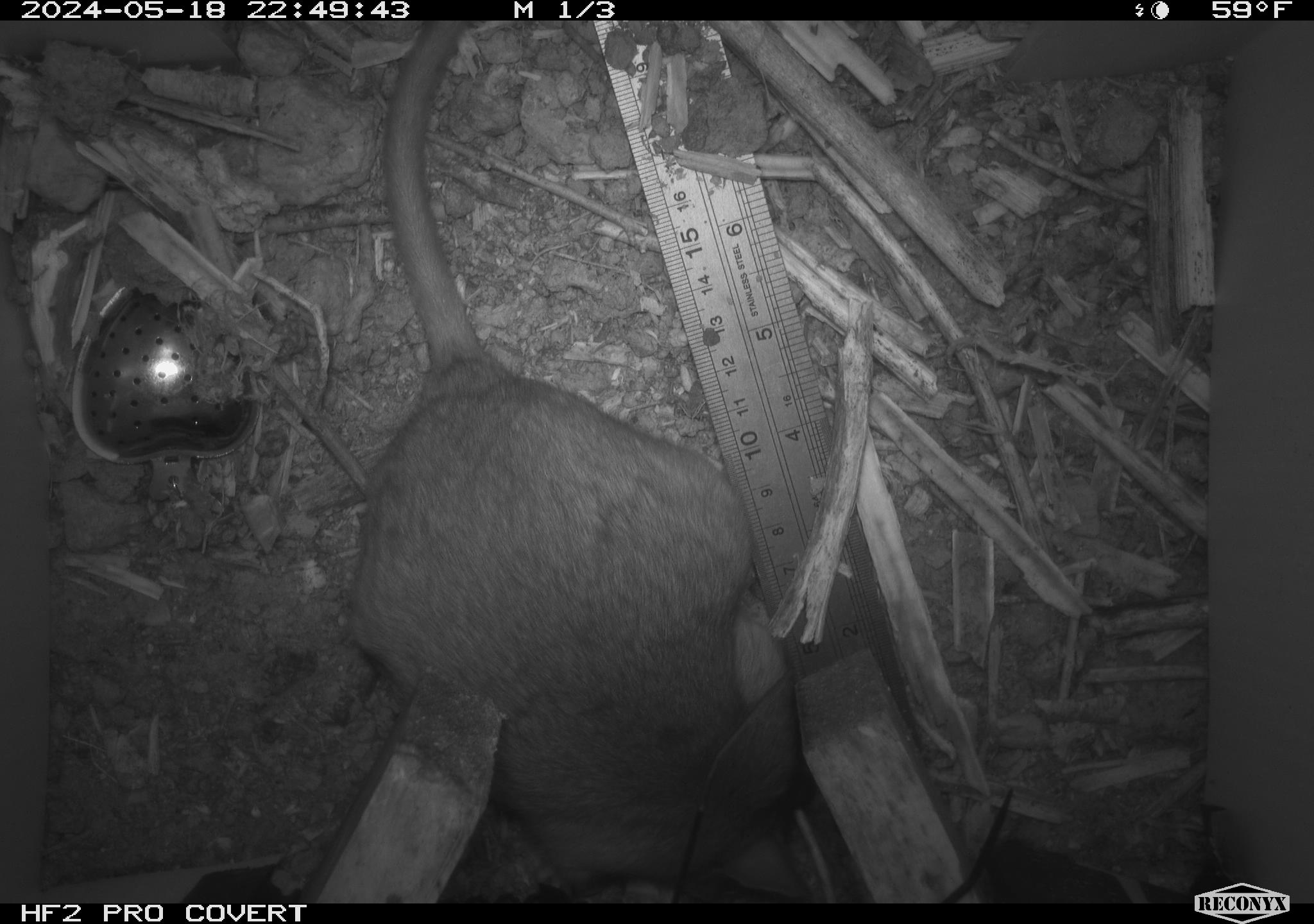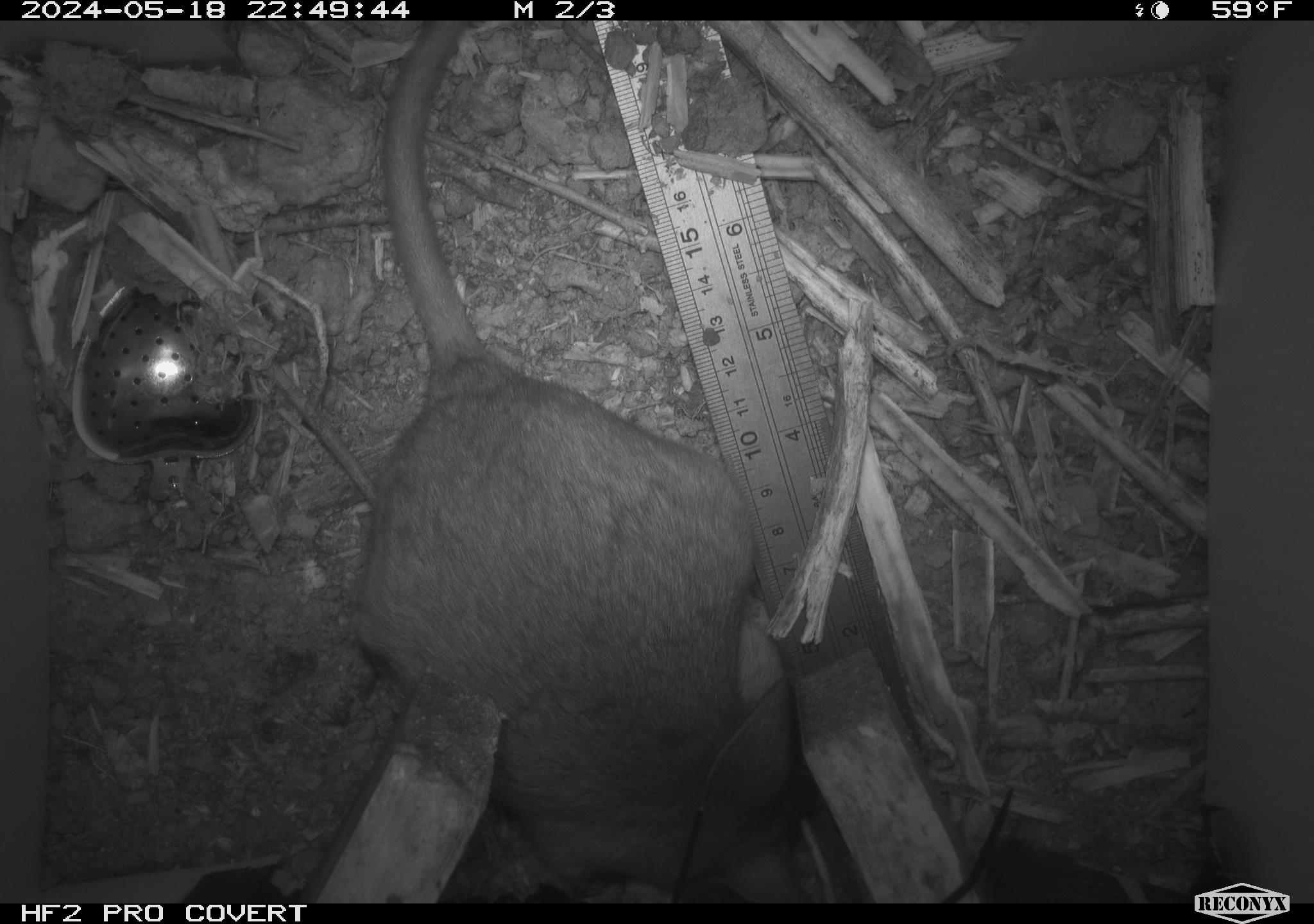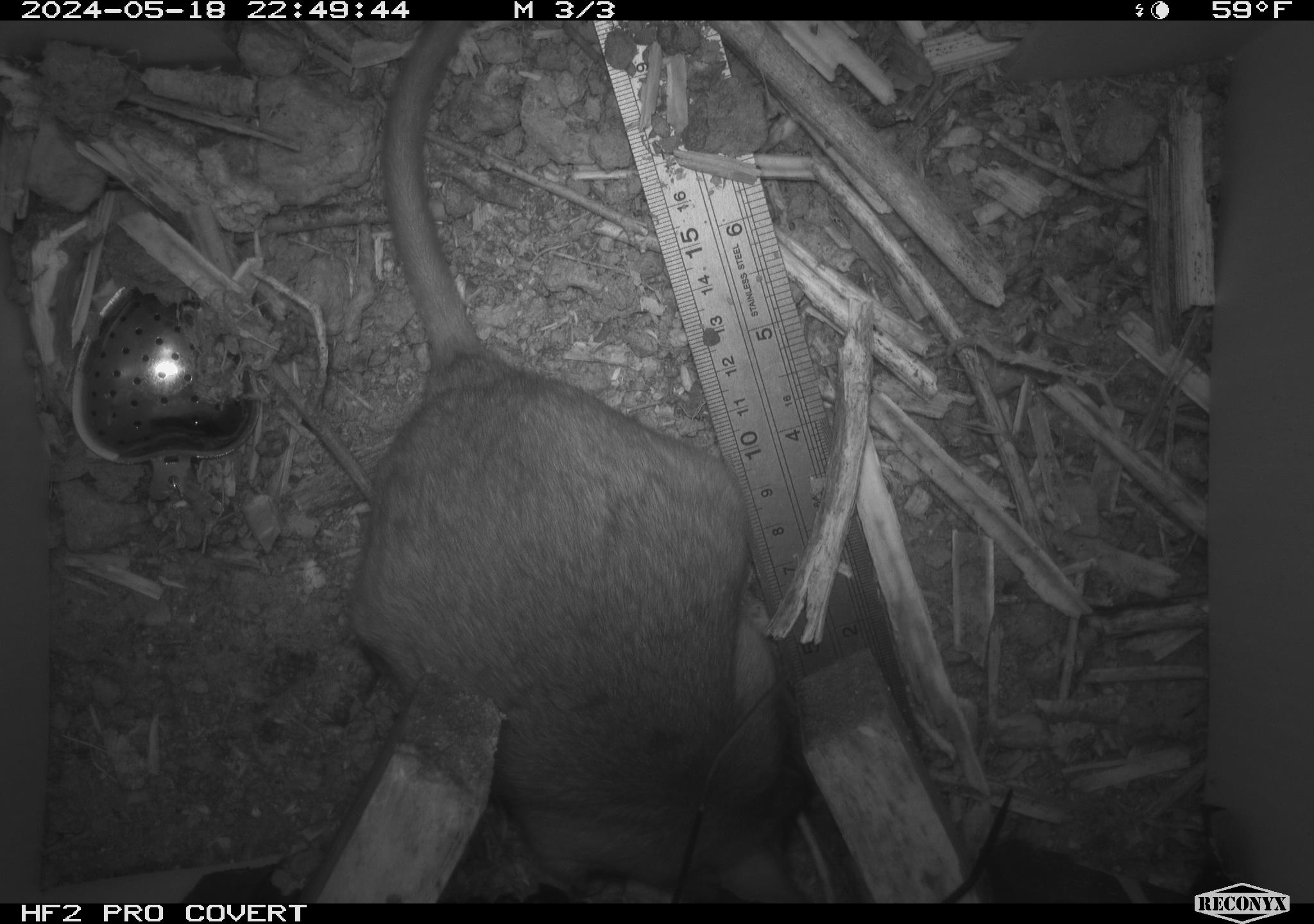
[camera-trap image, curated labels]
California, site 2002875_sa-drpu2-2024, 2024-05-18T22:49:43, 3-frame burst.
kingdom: Animalia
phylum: Chordata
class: Mammalia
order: Rodentia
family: Cricetidae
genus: Neotoma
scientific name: Neotoma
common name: pack rat or woodrat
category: neotoma species